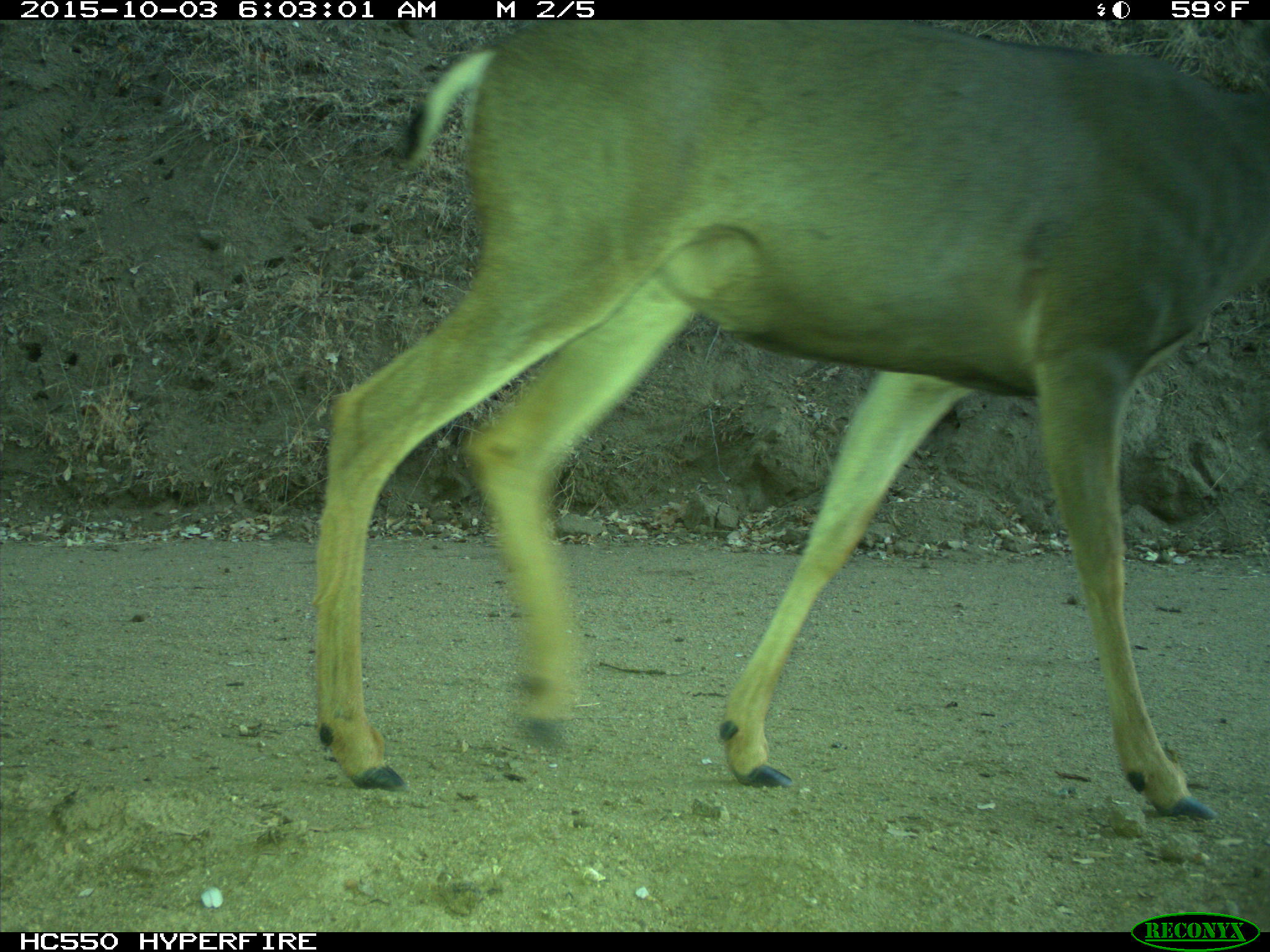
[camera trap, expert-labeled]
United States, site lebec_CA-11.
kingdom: Animalia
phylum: Chordata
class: Mammalia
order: Artiodactyla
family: Cervidae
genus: Odocoileus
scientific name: Odocoileus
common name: deer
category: unidentified deer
Unidentified deer (deer) (Odocoileus).